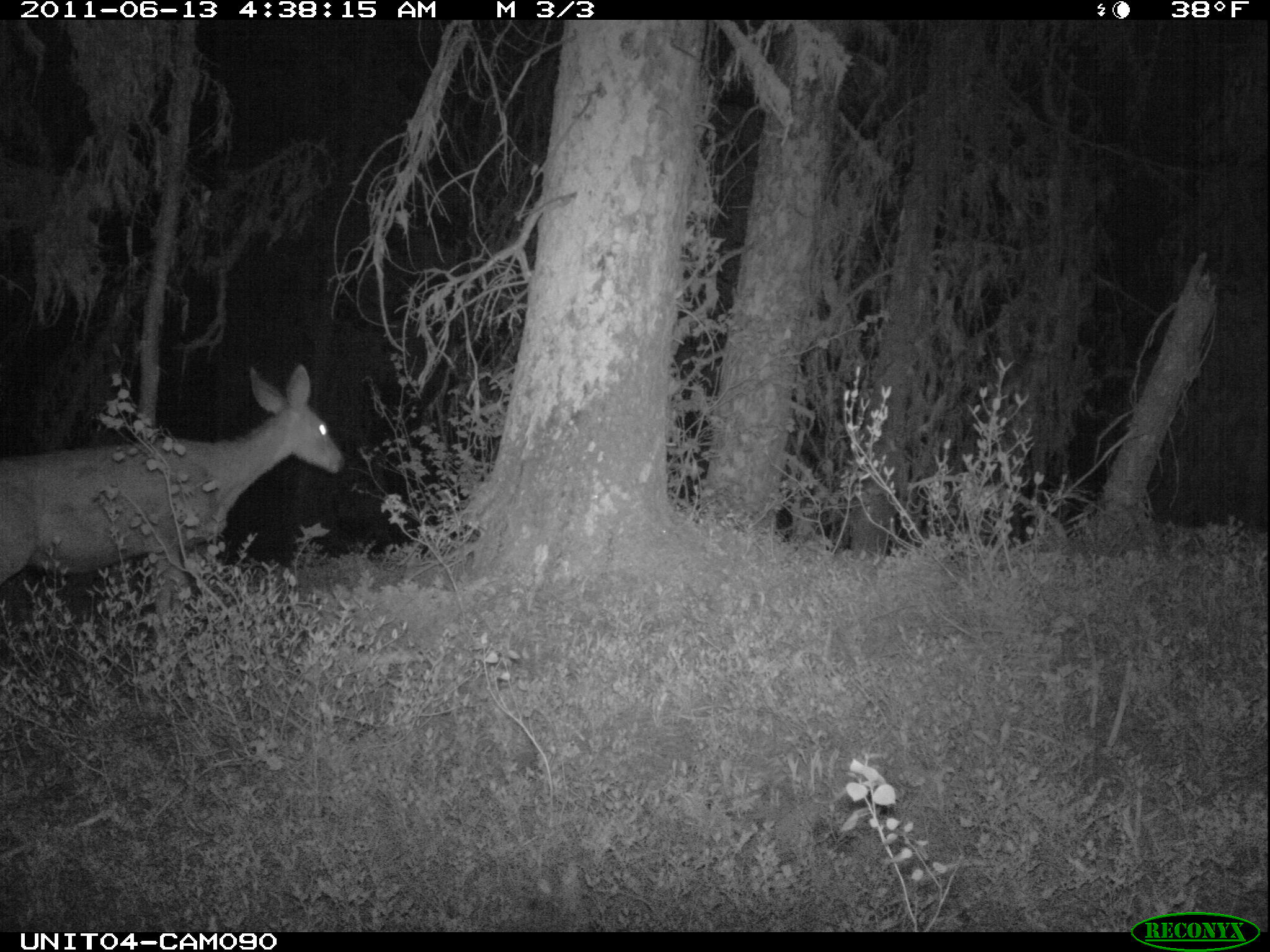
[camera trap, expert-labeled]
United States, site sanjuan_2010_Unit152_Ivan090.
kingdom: Animalia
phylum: Chordata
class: Mammalia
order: Artiodactyla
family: Cervidae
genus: Odocoileus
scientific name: Odocoileus hemionus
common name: mule deer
Odocoileus hemionus (mule deer).